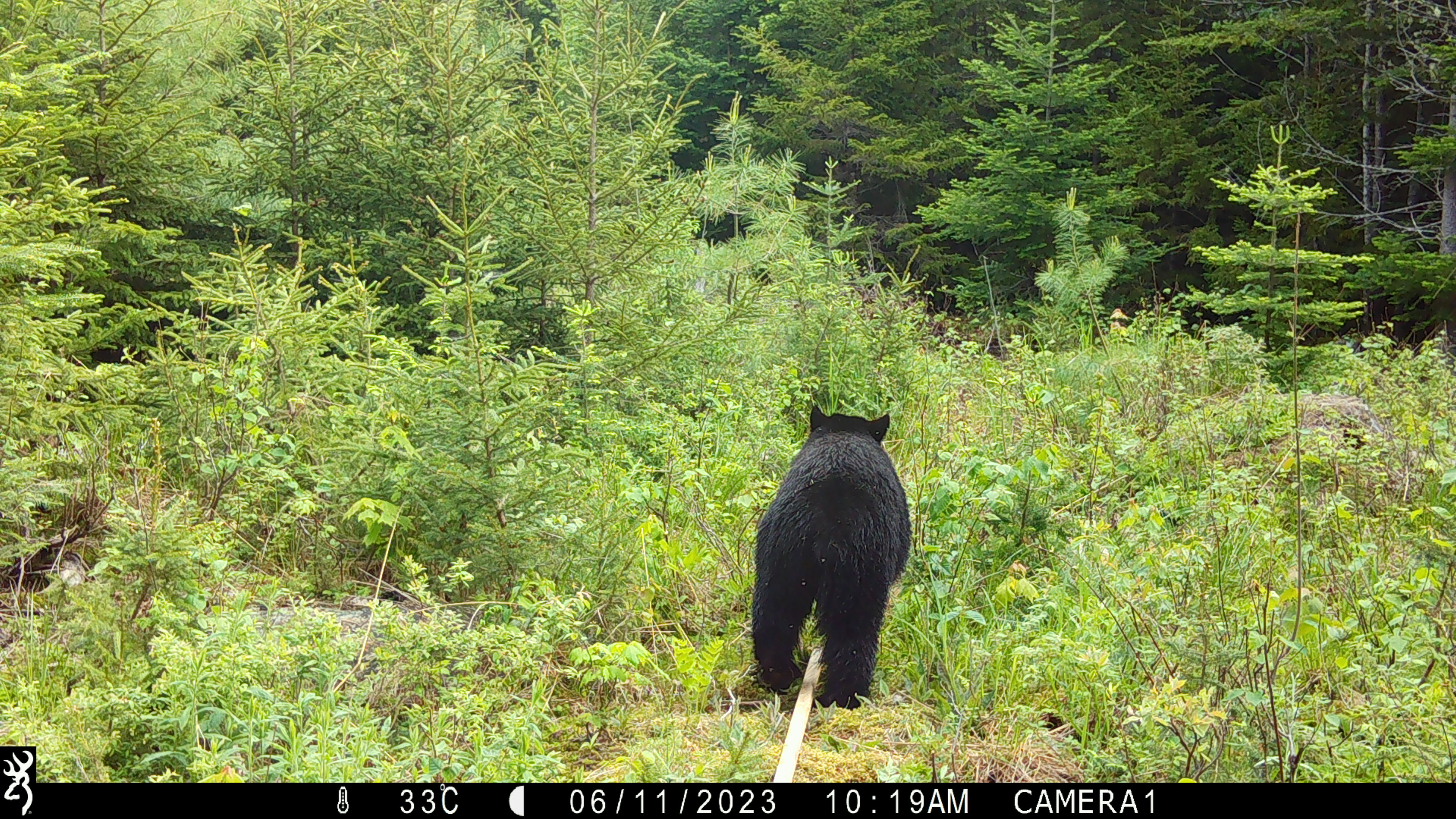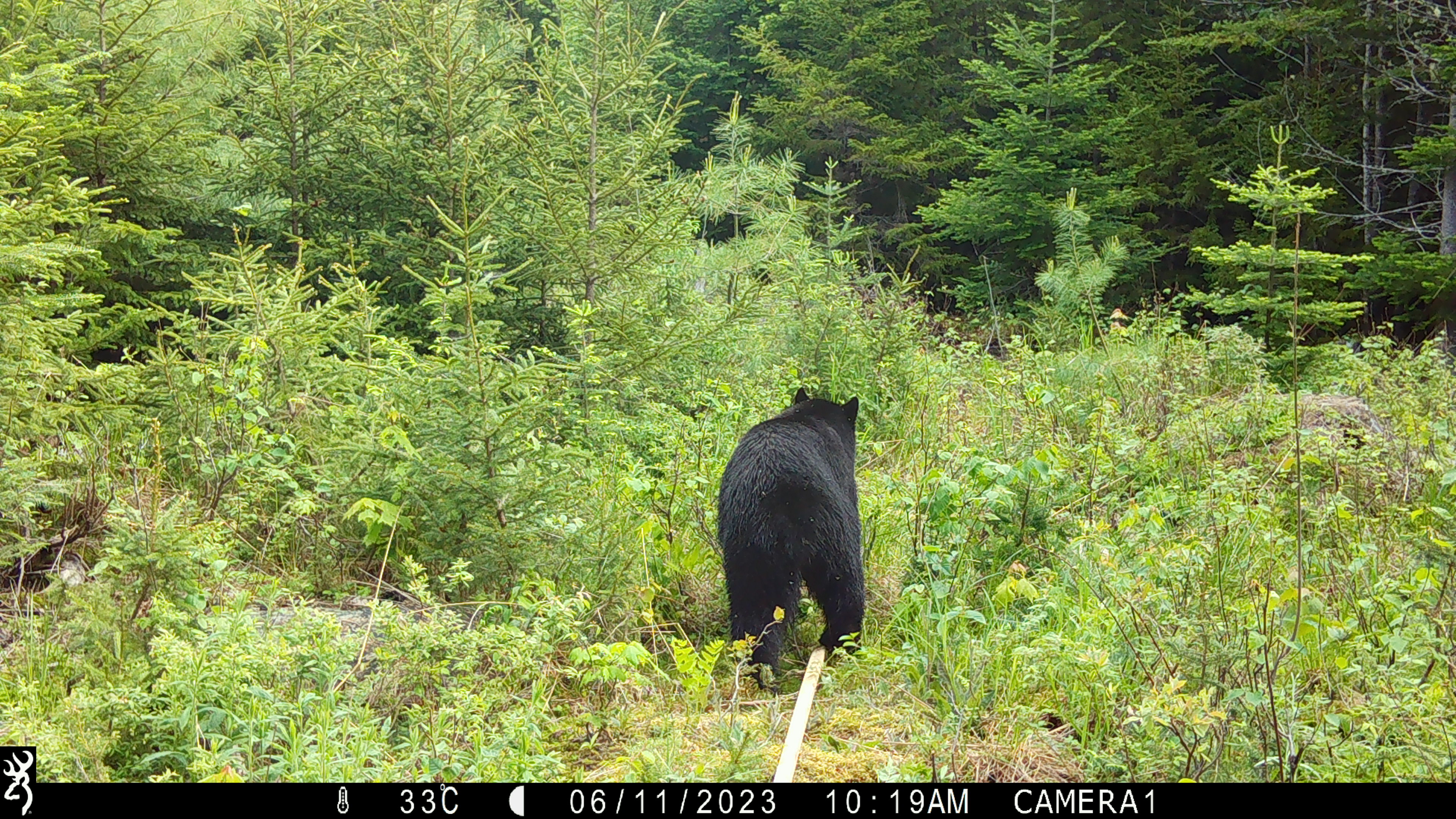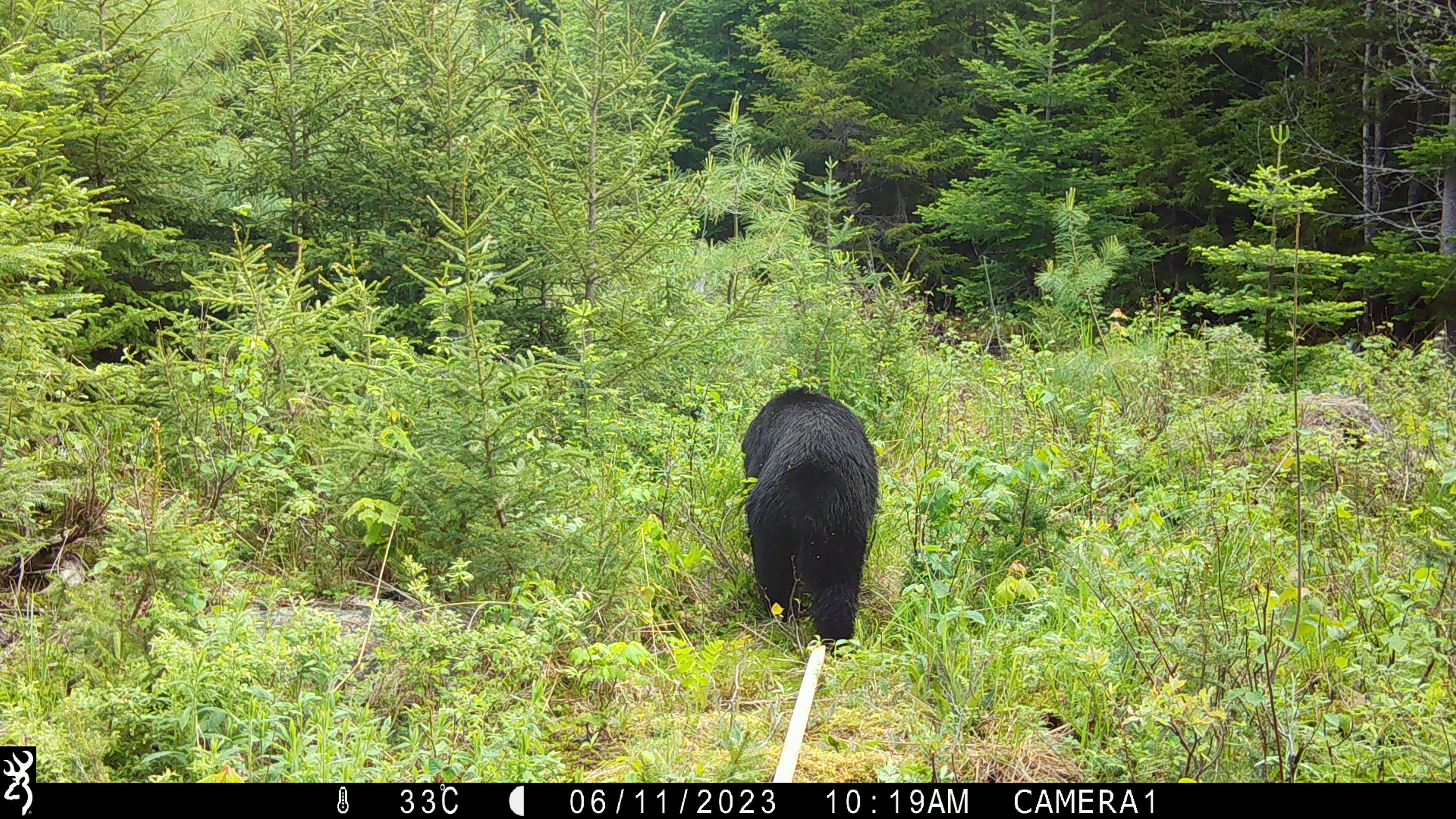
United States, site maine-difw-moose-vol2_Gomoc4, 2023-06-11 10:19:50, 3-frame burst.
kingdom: Animalia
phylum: Chordata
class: Mammalia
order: Carnivora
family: Ursidae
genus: Ursus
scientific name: Ursus americanus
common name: black bear